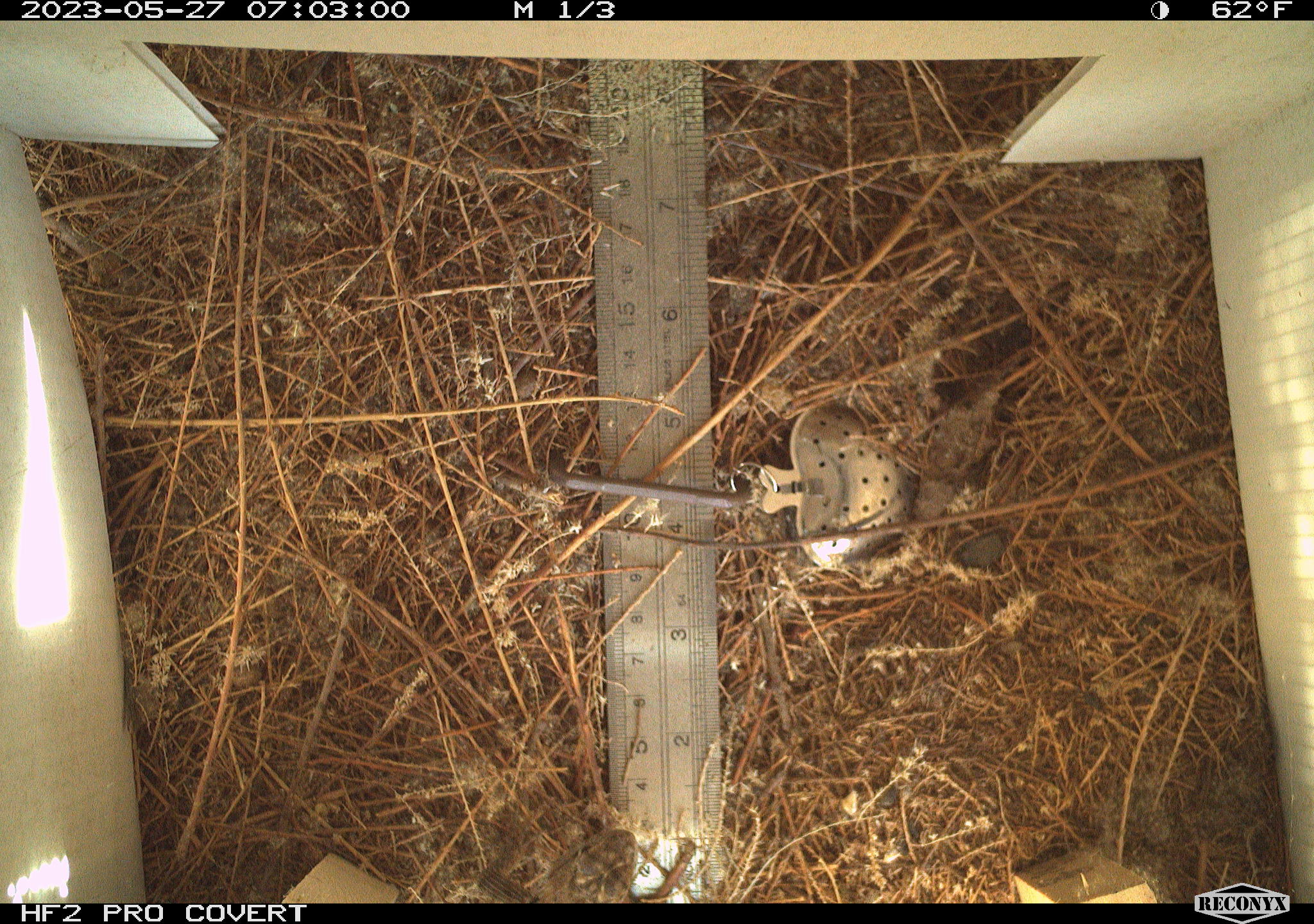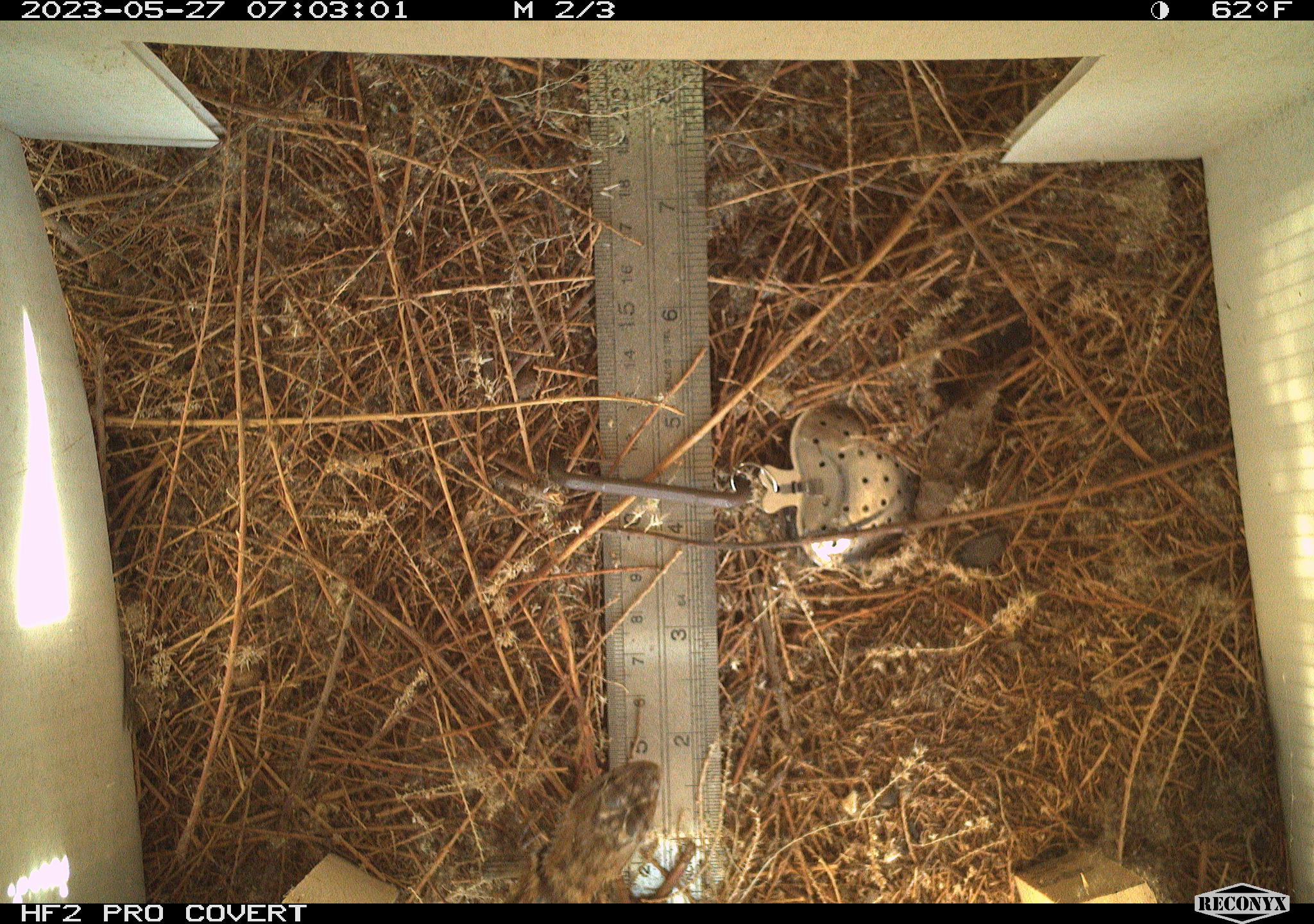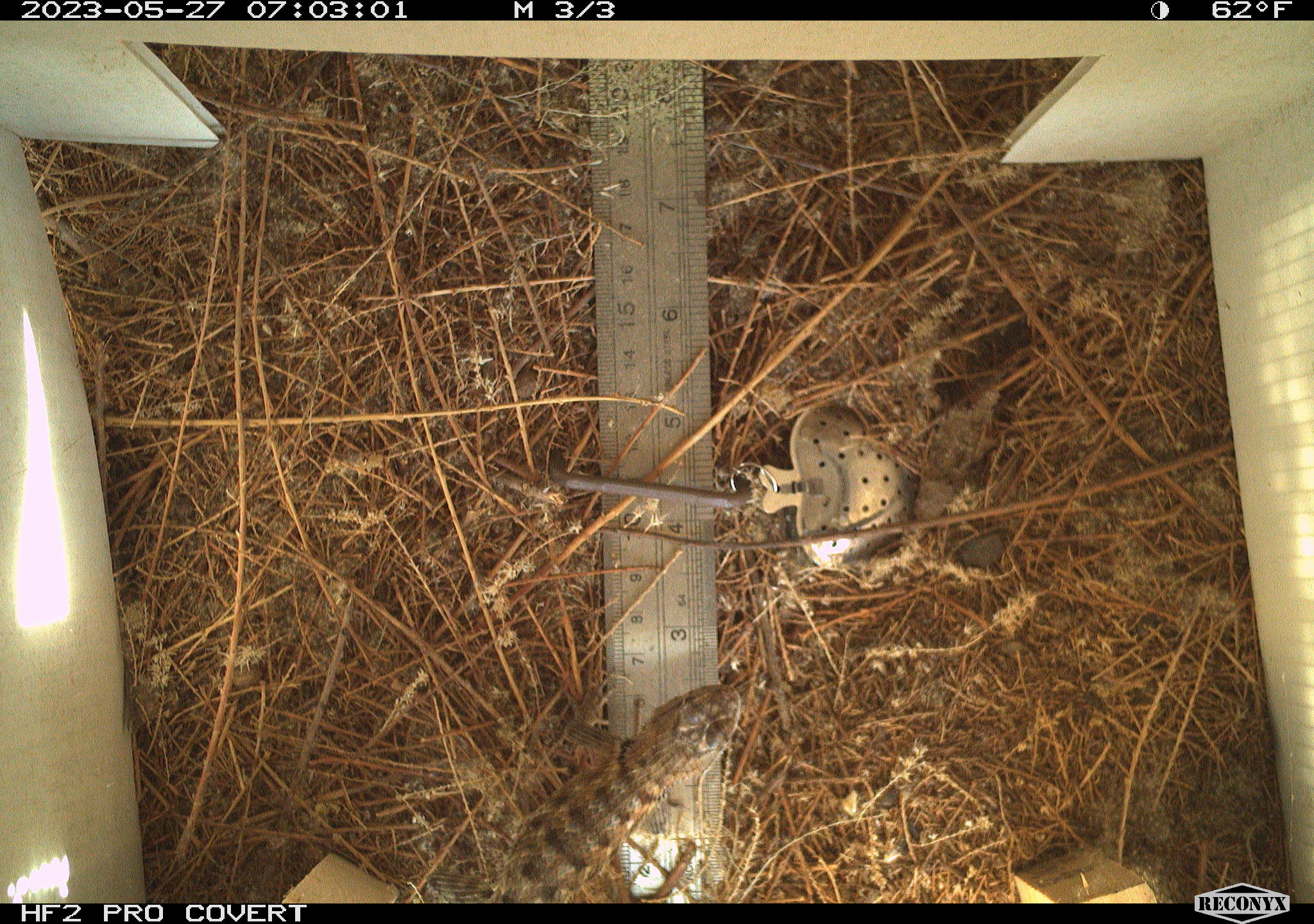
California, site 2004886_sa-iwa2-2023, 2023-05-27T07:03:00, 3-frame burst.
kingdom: Animalia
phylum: Chordata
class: Reptilia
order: Squamata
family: Phrynosomatidae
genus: Sceloporus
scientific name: Sceloporus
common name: spiny lizards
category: sceloporus species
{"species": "sceloporus species (spiny lizards) (Sceloporus)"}